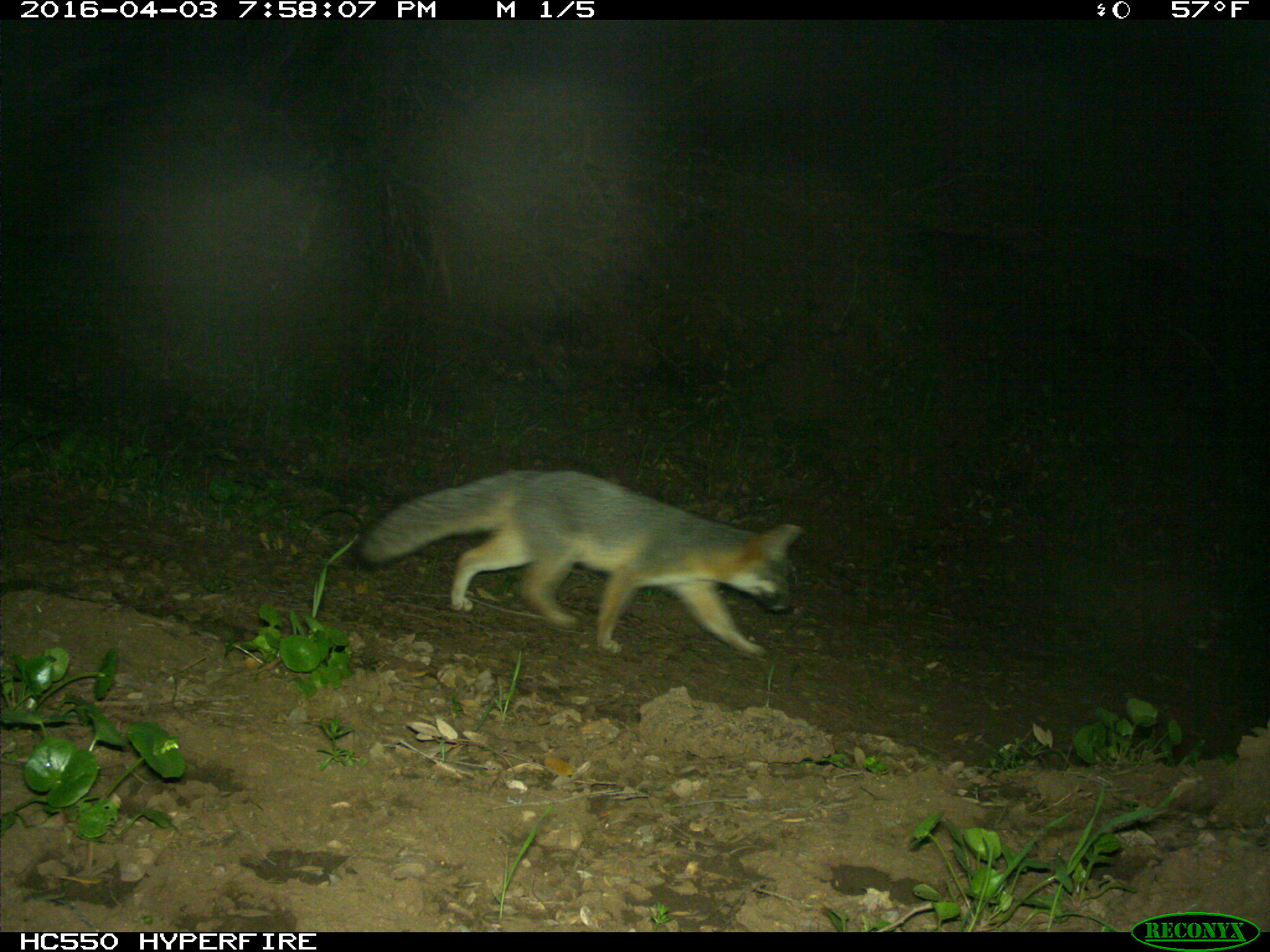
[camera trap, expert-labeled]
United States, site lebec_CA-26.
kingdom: Animalia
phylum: Chordata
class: Mammalia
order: Carnivora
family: Canidae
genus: Urocyon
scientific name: Urocyon cinereoargenteus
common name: gray fox